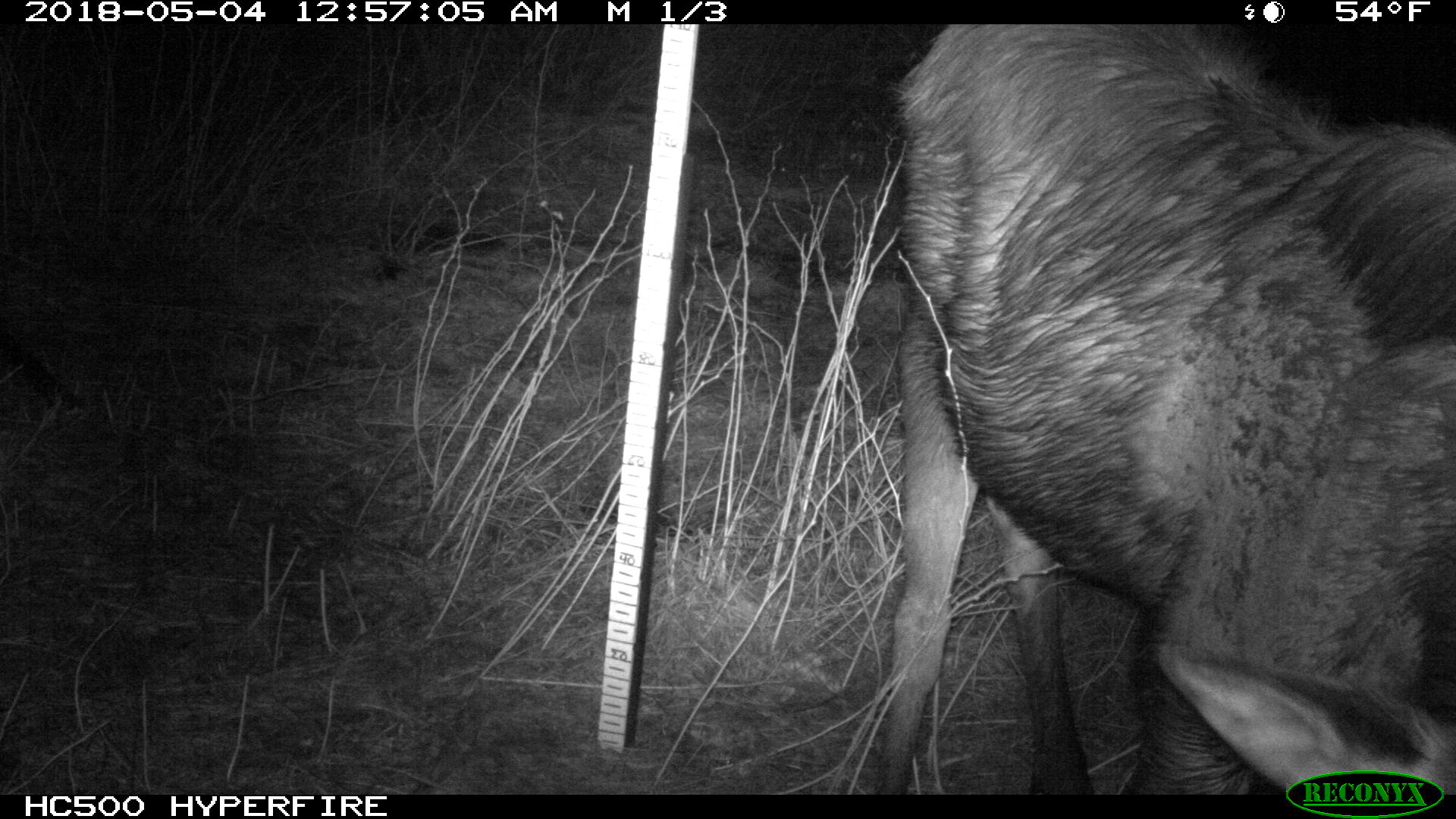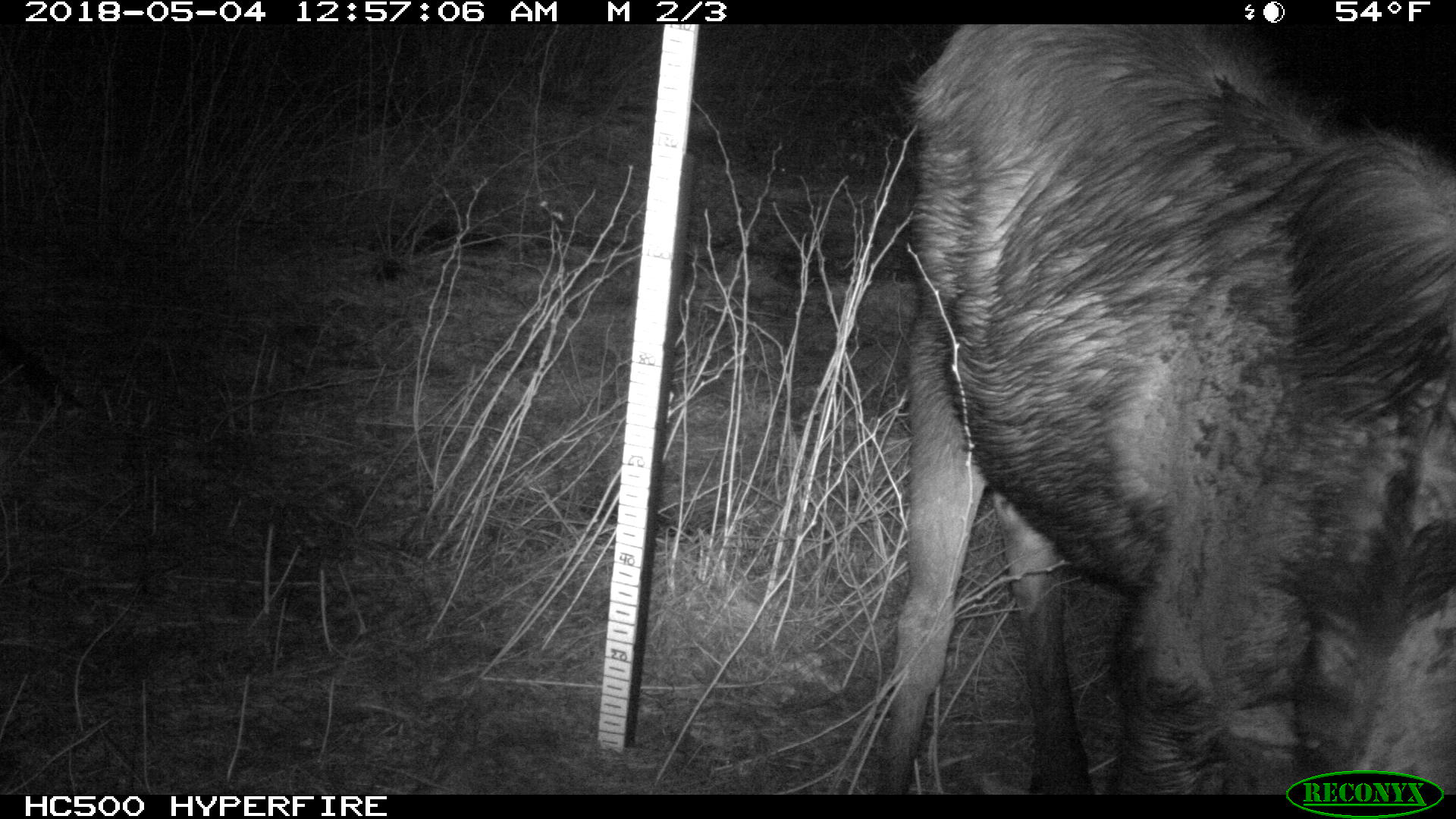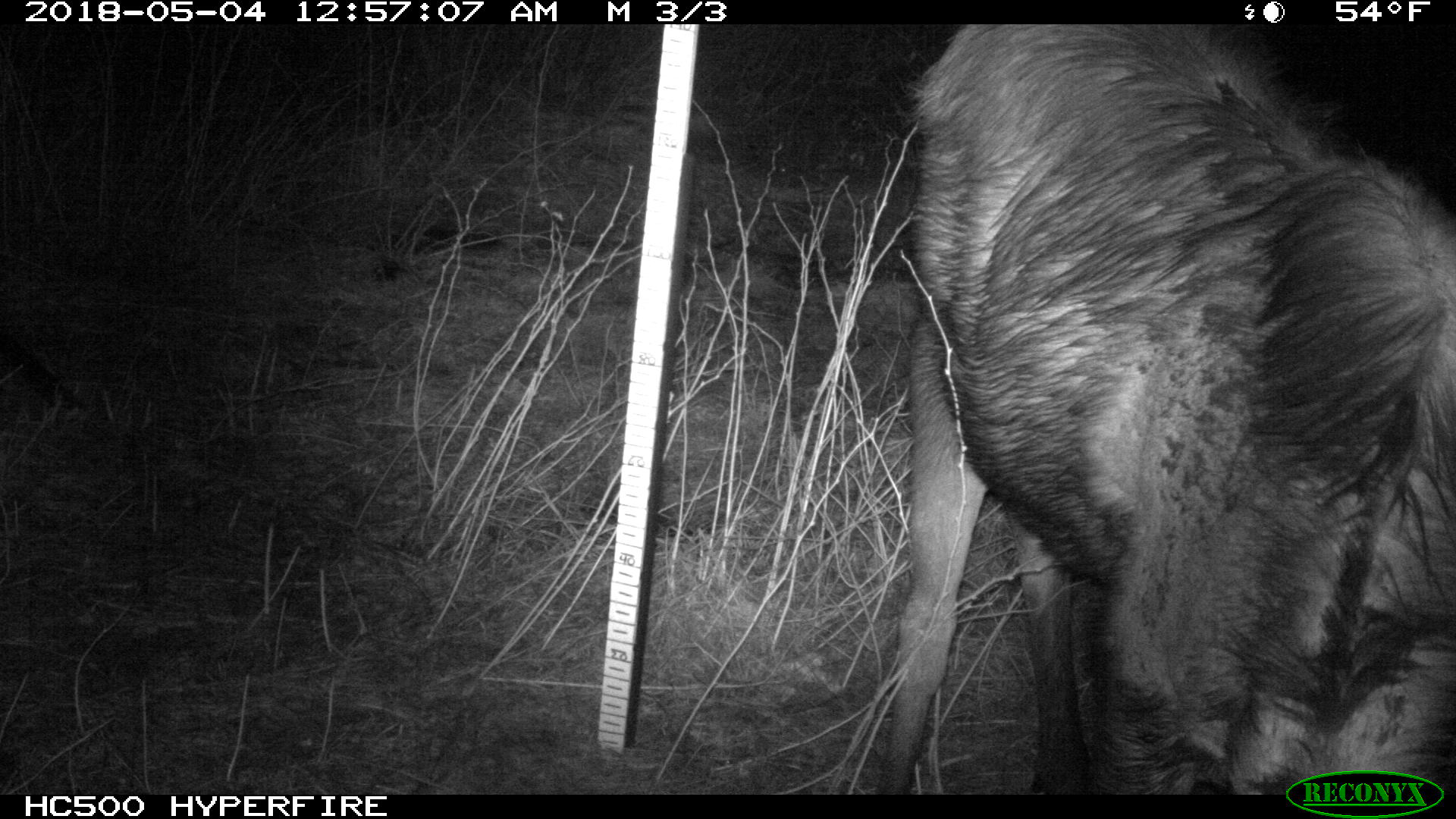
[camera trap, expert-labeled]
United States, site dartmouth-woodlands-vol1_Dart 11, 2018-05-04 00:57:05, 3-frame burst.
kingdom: Animalia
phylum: Chordata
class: Mammalia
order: Artiodactyla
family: Cervidae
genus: Alces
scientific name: Alces alces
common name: moose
Moose (Alces alces).